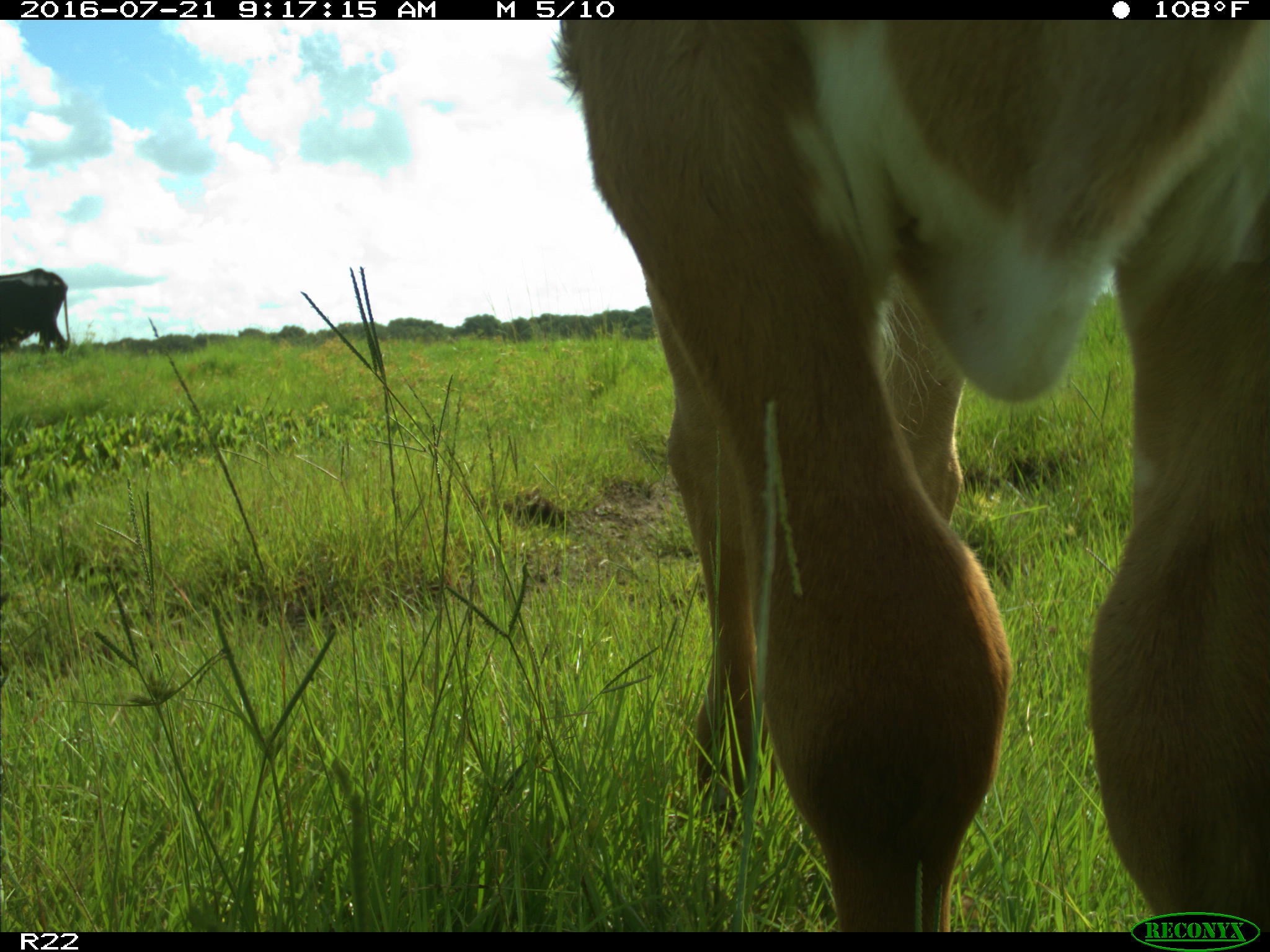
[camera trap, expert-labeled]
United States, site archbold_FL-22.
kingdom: Animalia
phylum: Chordata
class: Mammalia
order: Artiodactyla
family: Bovidae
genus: Bos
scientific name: Bos taurus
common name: domestic cow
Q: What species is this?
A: Bos taurus (domestic cow).